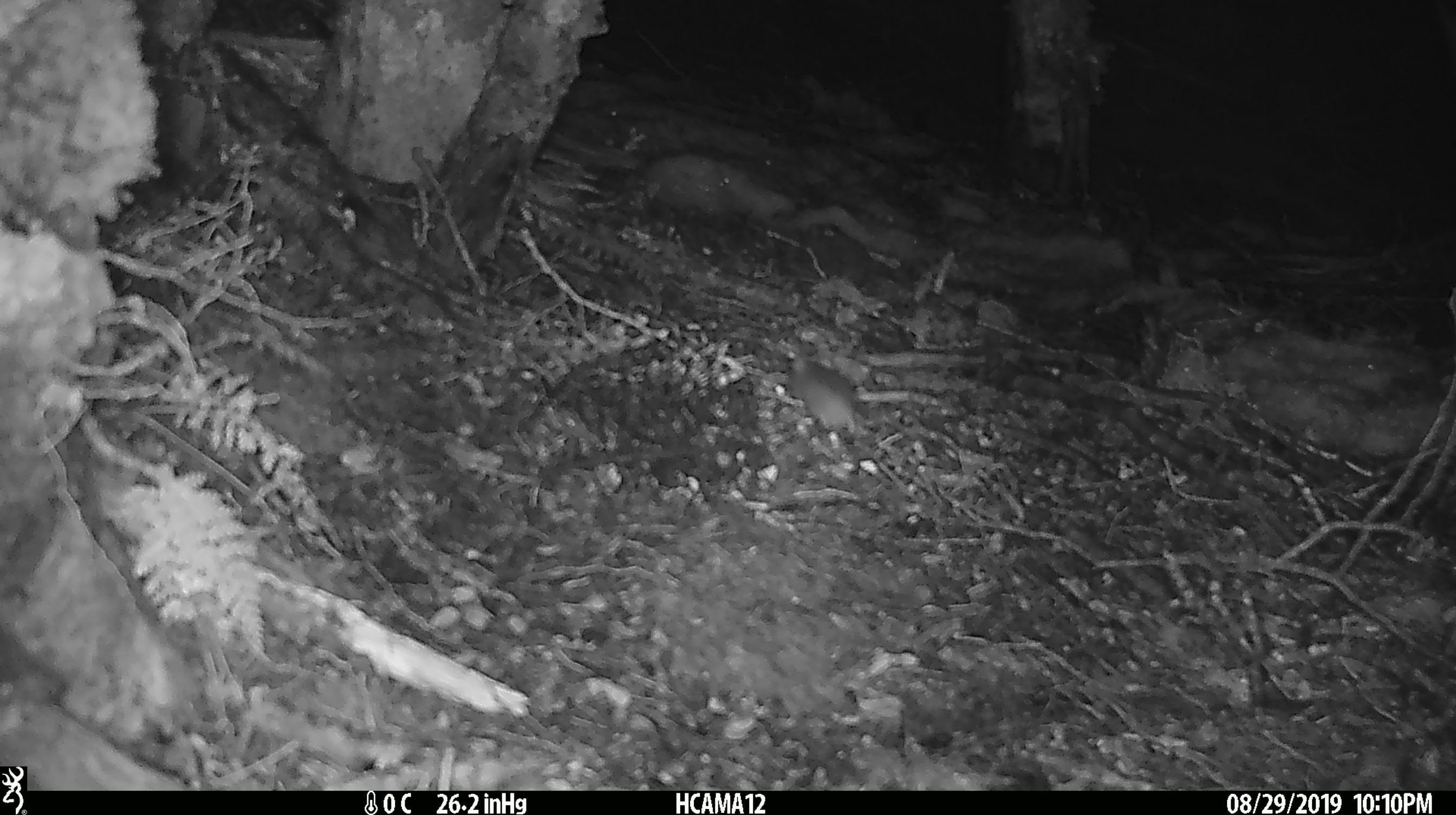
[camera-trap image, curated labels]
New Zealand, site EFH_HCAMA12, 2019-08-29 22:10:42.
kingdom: Animalia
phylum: Chordata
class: Mammalia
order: Rodentia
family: Muridae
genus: Mus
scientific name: Mus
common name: mouse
Mouse (Mus).